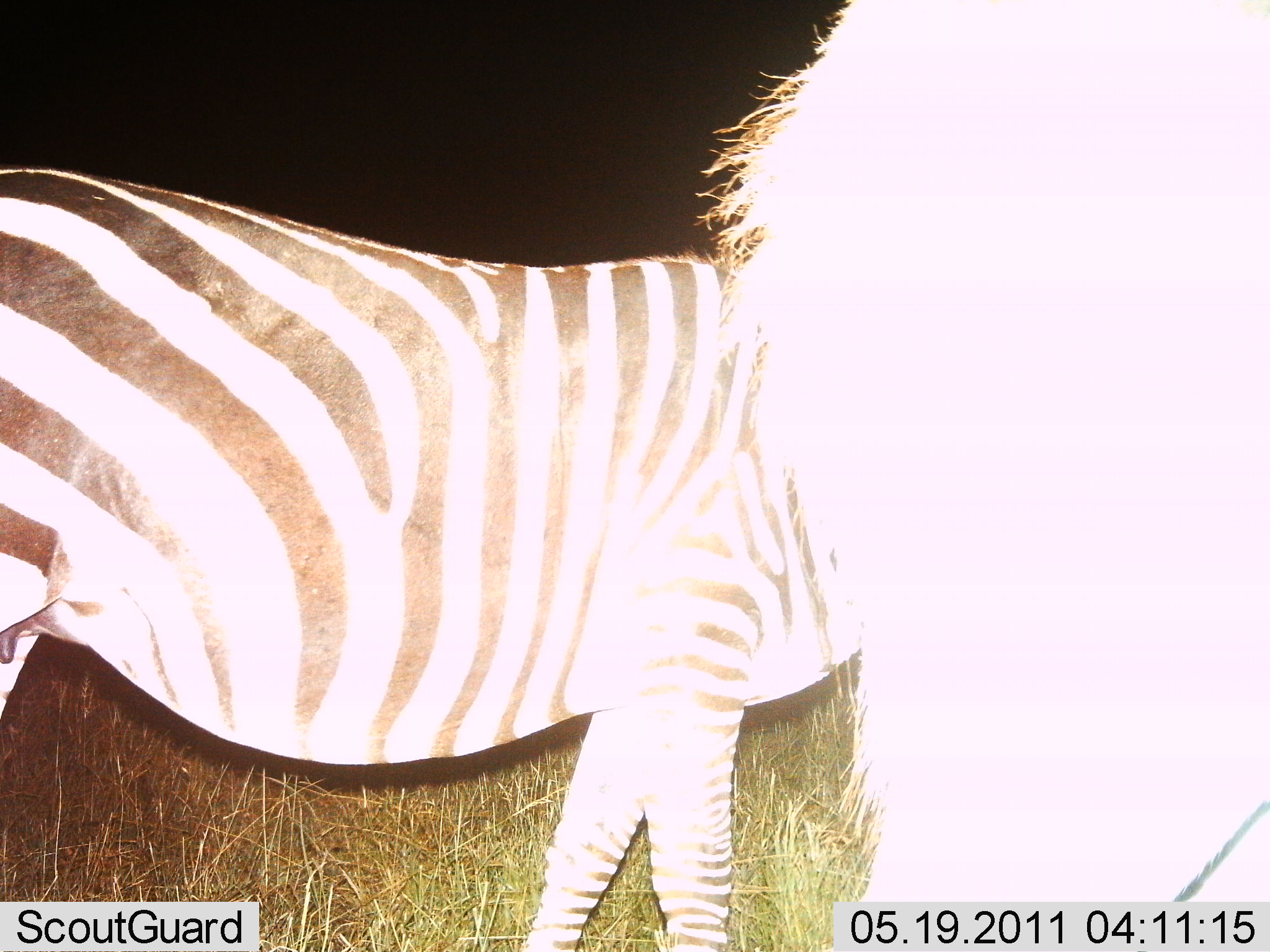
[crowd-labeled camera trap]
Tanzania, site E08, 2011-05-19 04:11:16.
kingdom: Animalia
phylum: Chordata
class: Mammalia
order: Perissodactyla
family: Equidae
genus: Equus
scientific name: Equus quagga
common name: plains zebra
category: zebra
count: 2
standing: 100%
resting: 0%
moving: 8%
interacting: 0%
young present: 0%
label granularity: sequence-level